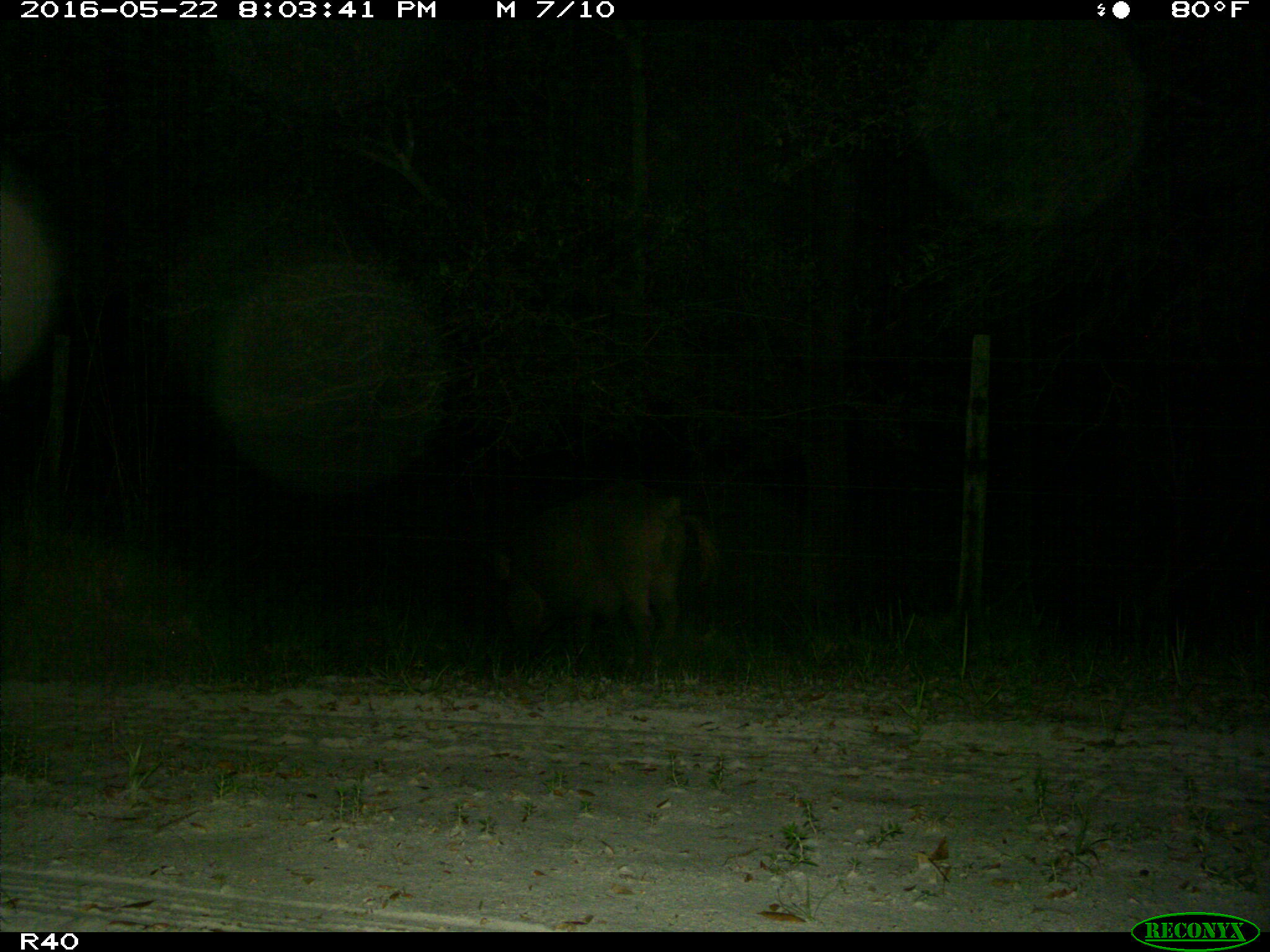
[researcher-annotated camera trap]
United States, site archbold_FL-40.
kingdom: Animalia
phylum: Chordata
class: Mammalia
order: Artiodactyla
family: Suidae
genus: Sus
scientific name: Sus scrofa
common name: wild boar